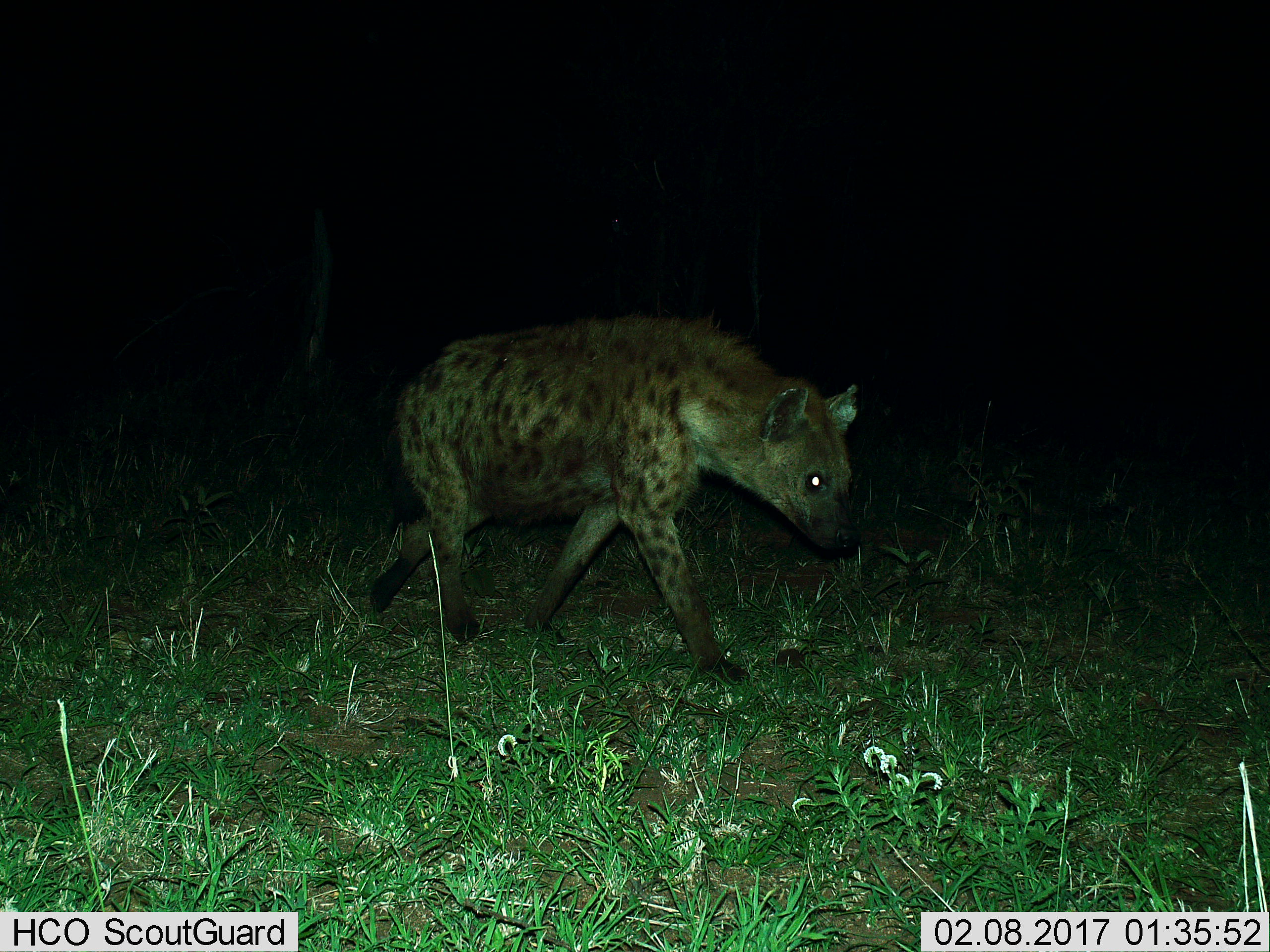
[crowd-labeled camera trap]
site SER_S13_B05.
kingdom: Animalia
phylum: Chordata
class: Mammalia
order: Carnivora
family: Hyaenidae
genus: Crocuta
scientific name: Crocuta crocuta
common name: spotted hyena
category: hyenaspotted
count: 1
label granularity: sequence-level